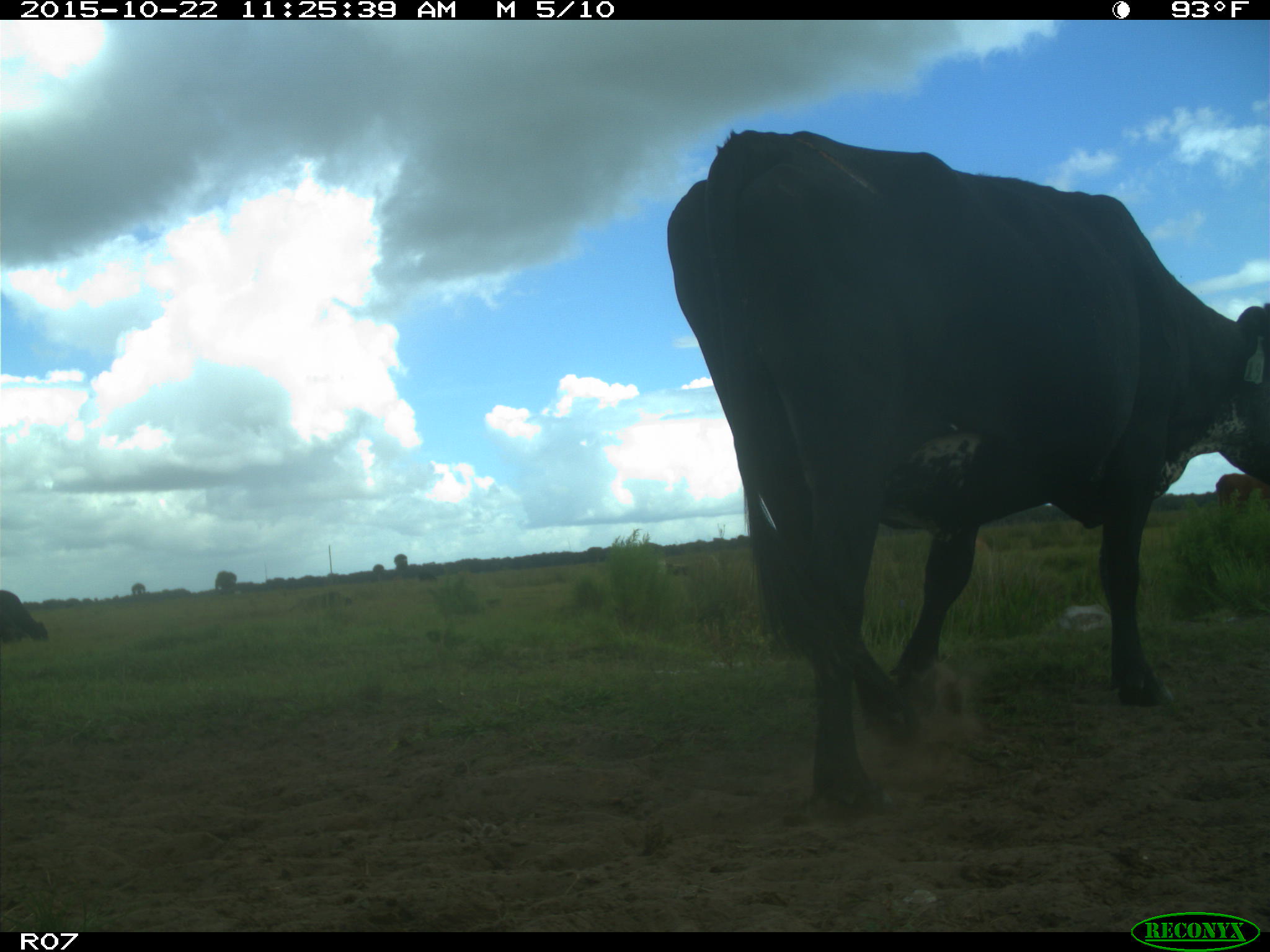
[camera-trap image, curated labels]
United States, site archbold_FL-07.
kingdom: Animalia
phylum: Chordata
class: Mammalia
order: Artiodactyla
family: Bovidae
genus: Bos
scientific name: Bos taurus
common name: domestic cow